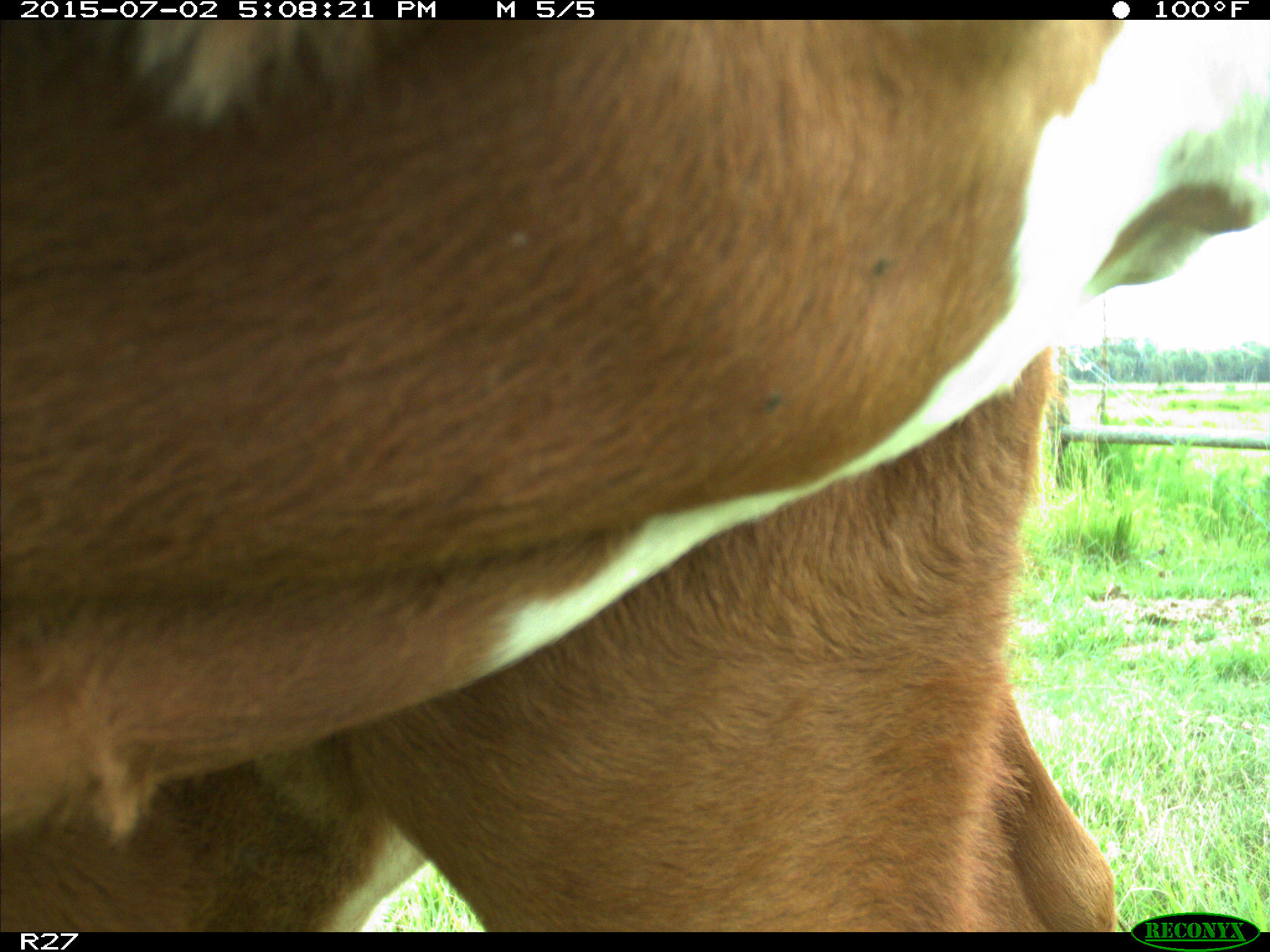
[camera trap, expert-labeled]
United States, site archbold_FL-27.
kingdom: Animalia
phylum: Chordata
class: Mammalia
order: Artiodactyla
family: Bovidae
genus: Bos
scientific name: Bos taurus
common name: domestic cow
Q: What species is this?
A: Bos taurus (domestic cow).